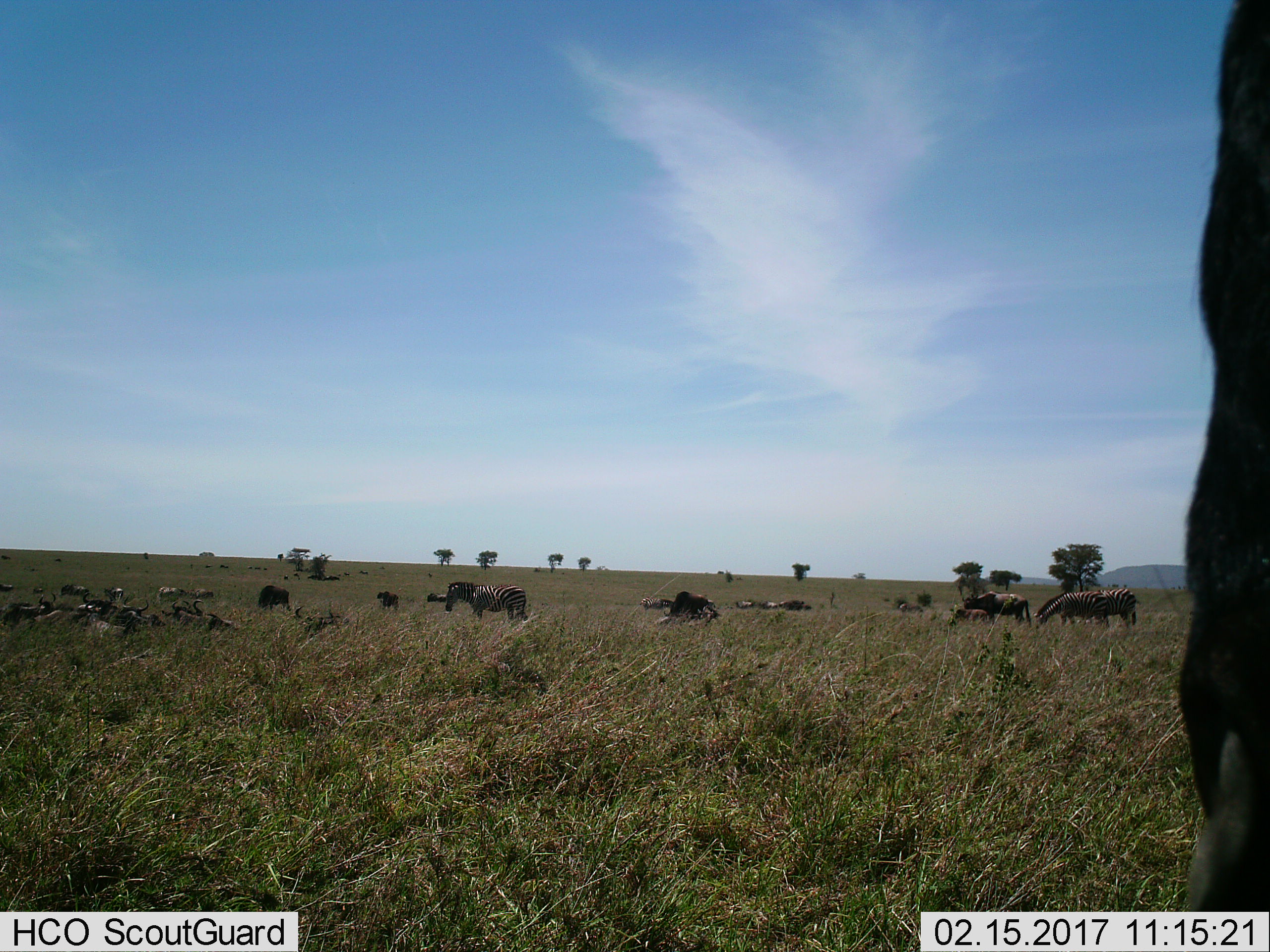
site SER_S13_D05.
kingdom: Animalia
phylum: Chordata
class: Mammalia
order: Artiodactyla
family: Bovidae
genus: Connochaetes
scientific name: Connochaetes taurinus taurinus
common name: blue wildebeest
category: wildebeestblue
Wildebeestblue (blue wildebeest) (Connochaetes taurinus taurinus), count 11-50. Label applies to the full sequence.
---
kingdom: Animalia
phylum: Chordata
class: Mammalia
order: Perissodactyla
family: Equidae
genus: Equus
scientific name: Equus quagga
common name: plains zebra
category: zebraplains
Zebraplains (plains zebra) (Equus quagga), count 8. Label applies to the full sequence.